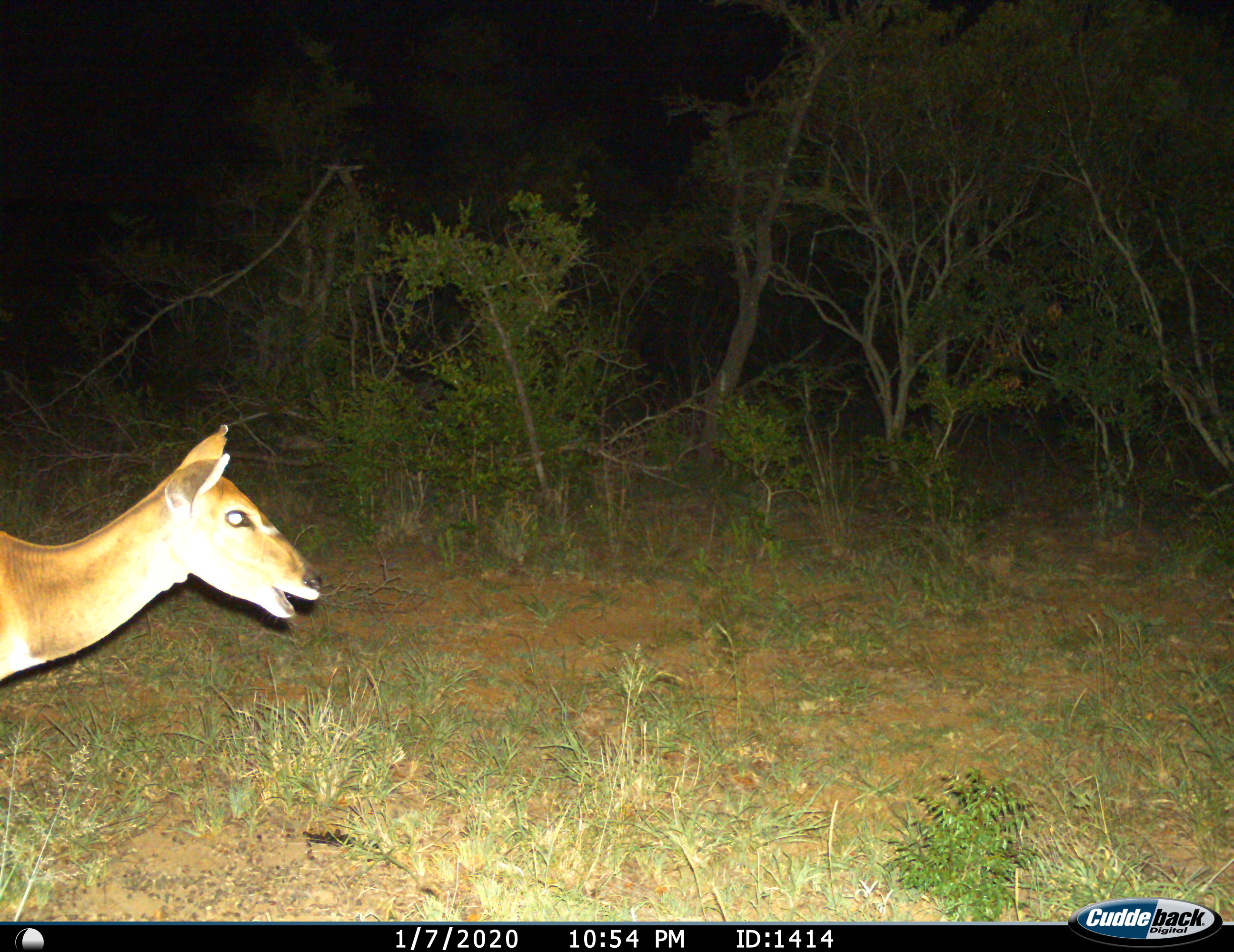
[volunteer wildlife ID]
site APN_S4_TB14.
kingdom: Animalia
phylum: Chordata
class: Mammalia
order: Artiodactyla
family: Bovidae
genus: Aepyceros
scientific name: Aepyceros melampus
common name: impala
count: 1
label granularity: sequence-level